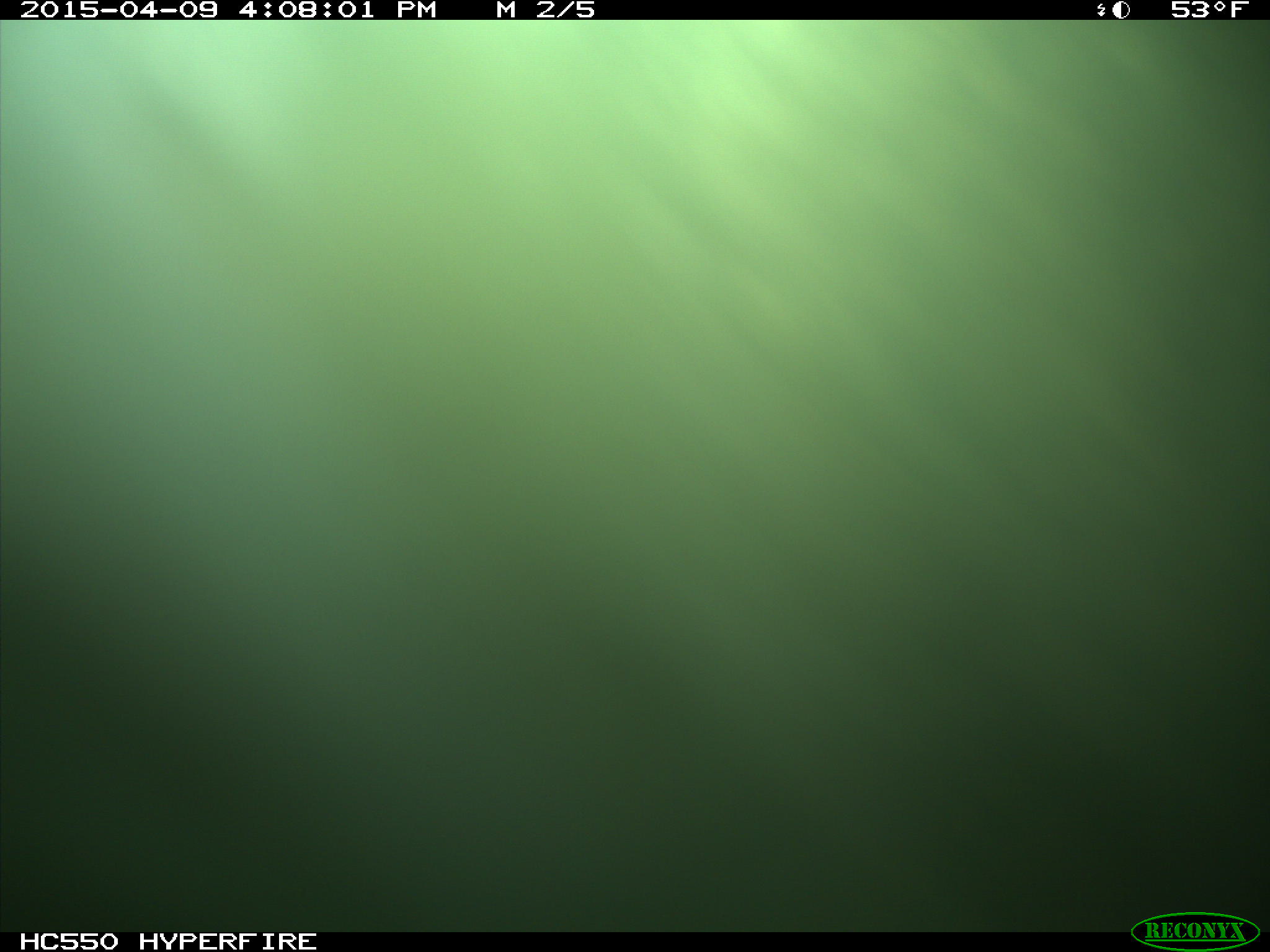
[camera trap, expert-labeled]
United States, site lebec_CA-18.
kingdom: Animalia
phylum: Chordata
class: Mammalia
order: Artiodactyla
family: Bovidae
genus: Bos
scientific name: Bos taurus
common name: domestic cow